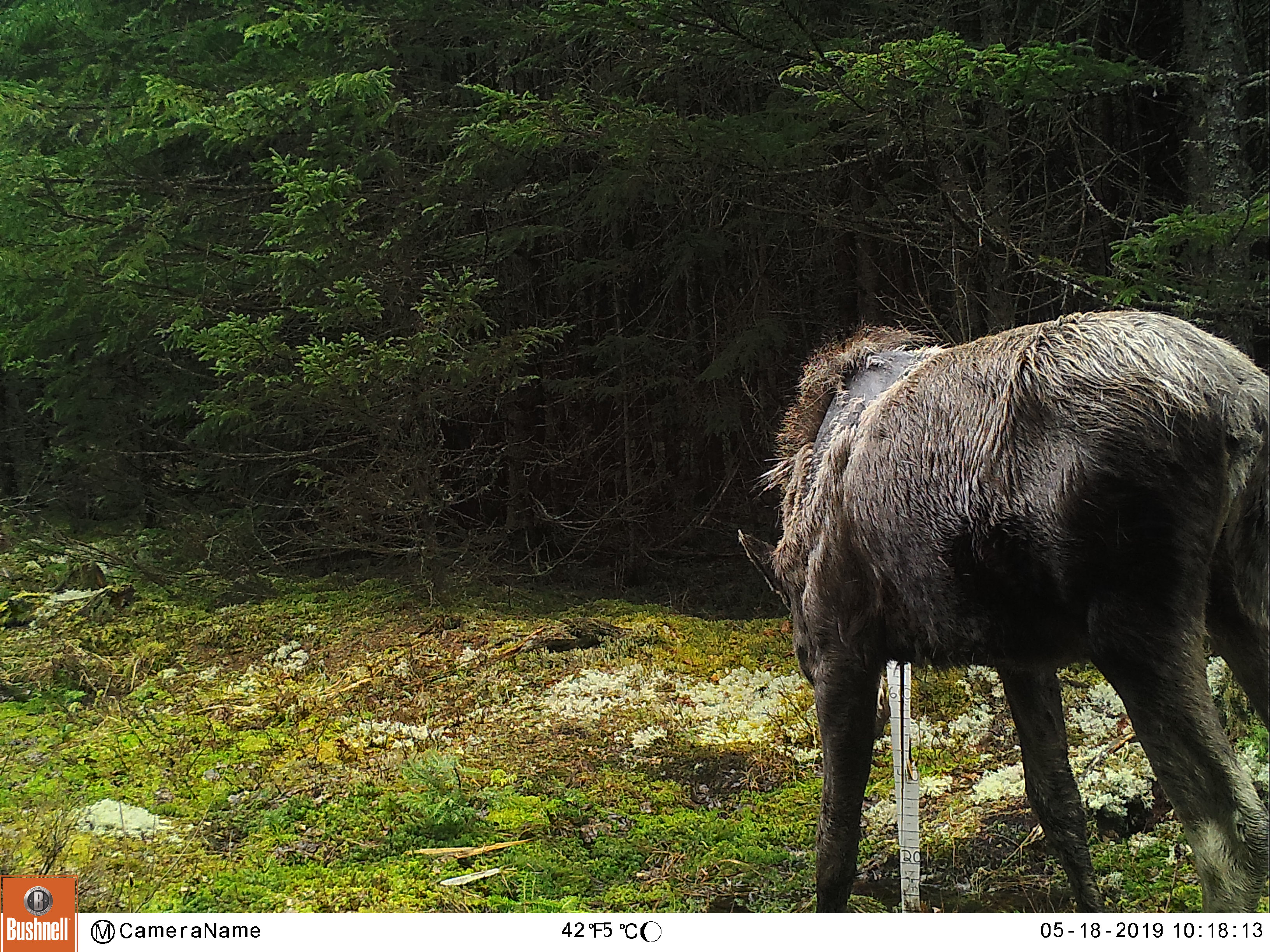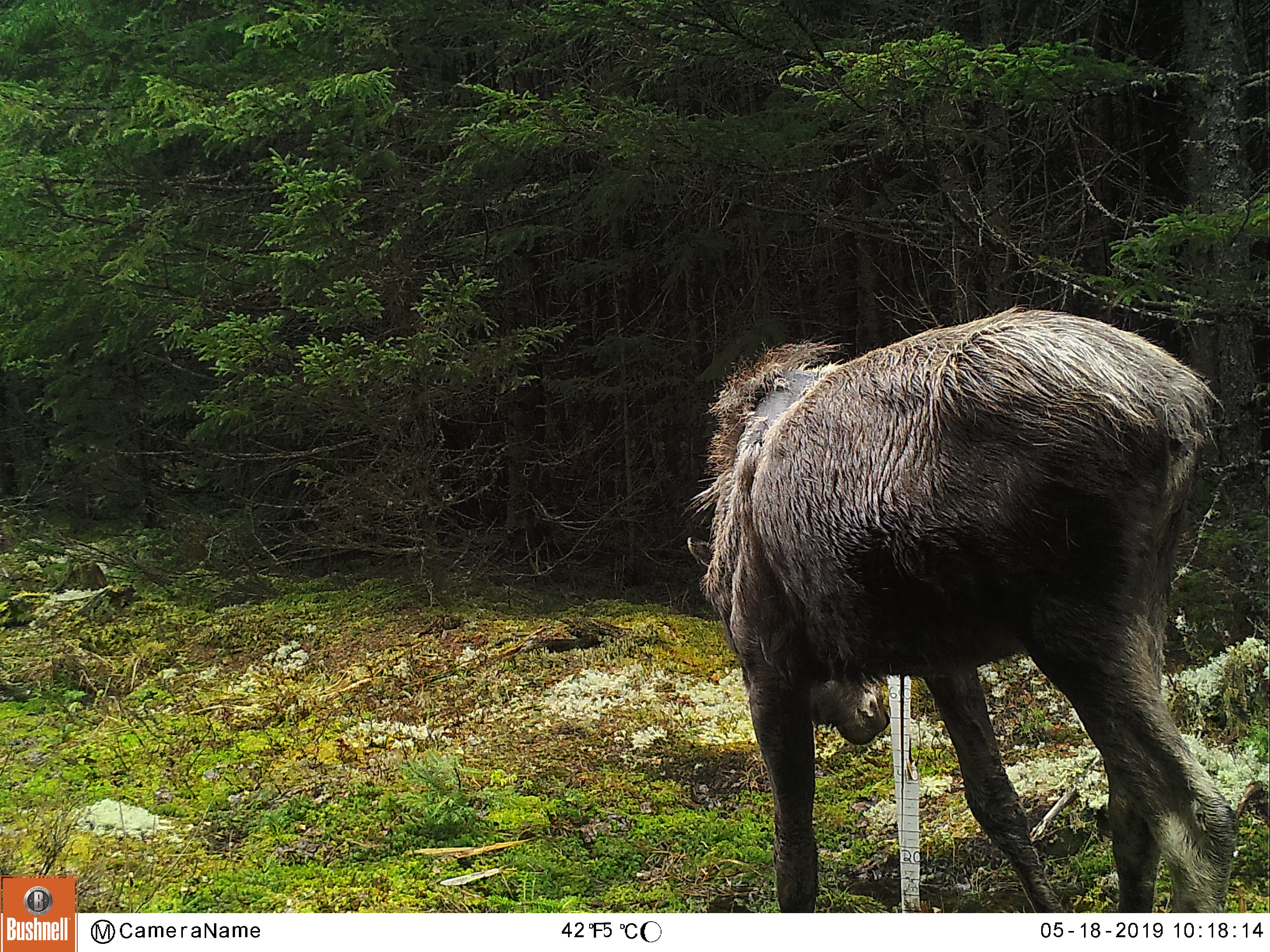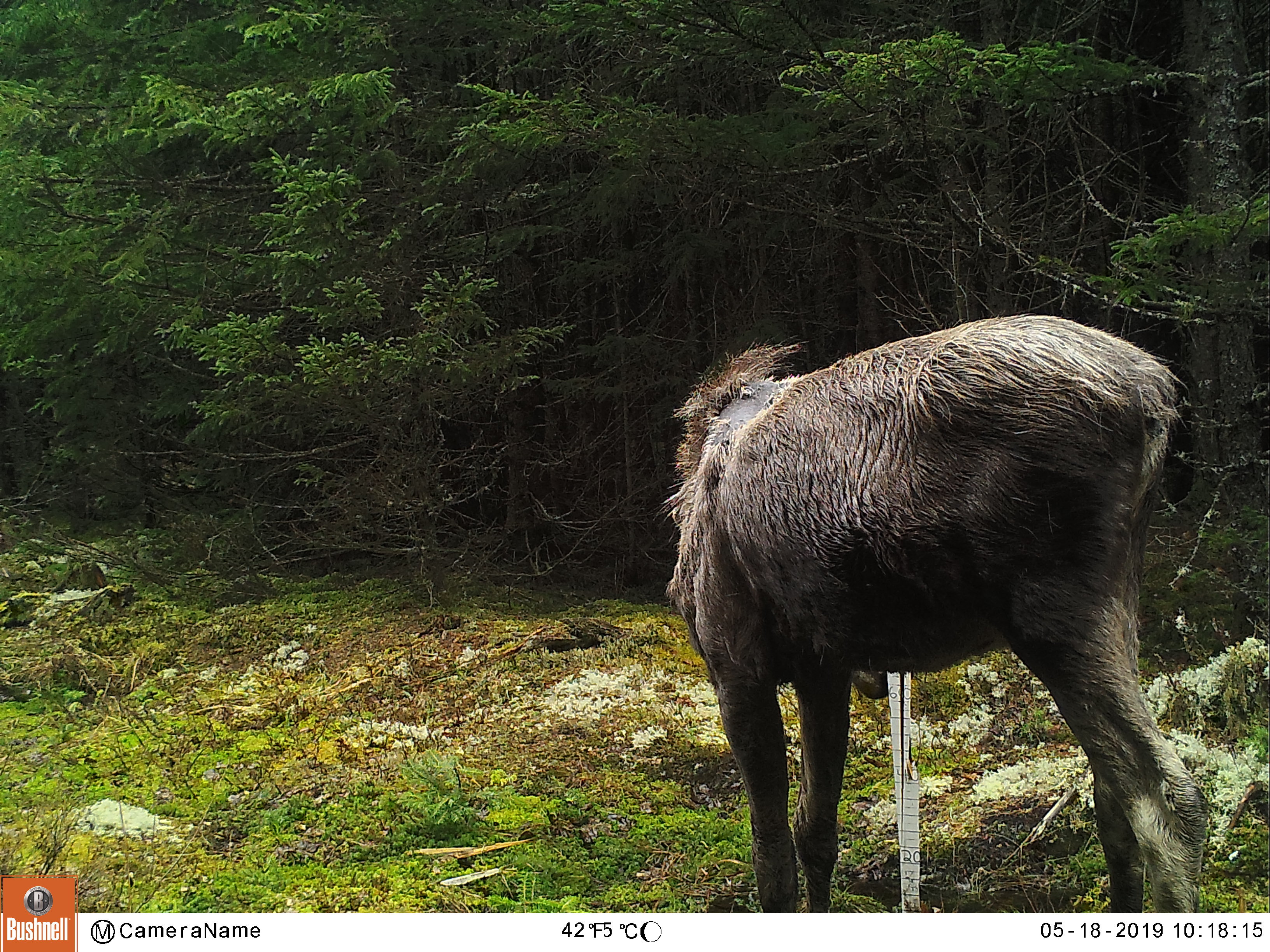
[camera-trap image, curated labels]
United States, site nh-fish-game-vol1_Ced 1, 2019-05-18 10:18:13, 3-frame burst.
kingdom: Animalia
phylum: Chordata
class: Mammalia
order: Artiodactyla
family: Cervidae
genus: Alces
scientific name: Alces alces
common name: moose